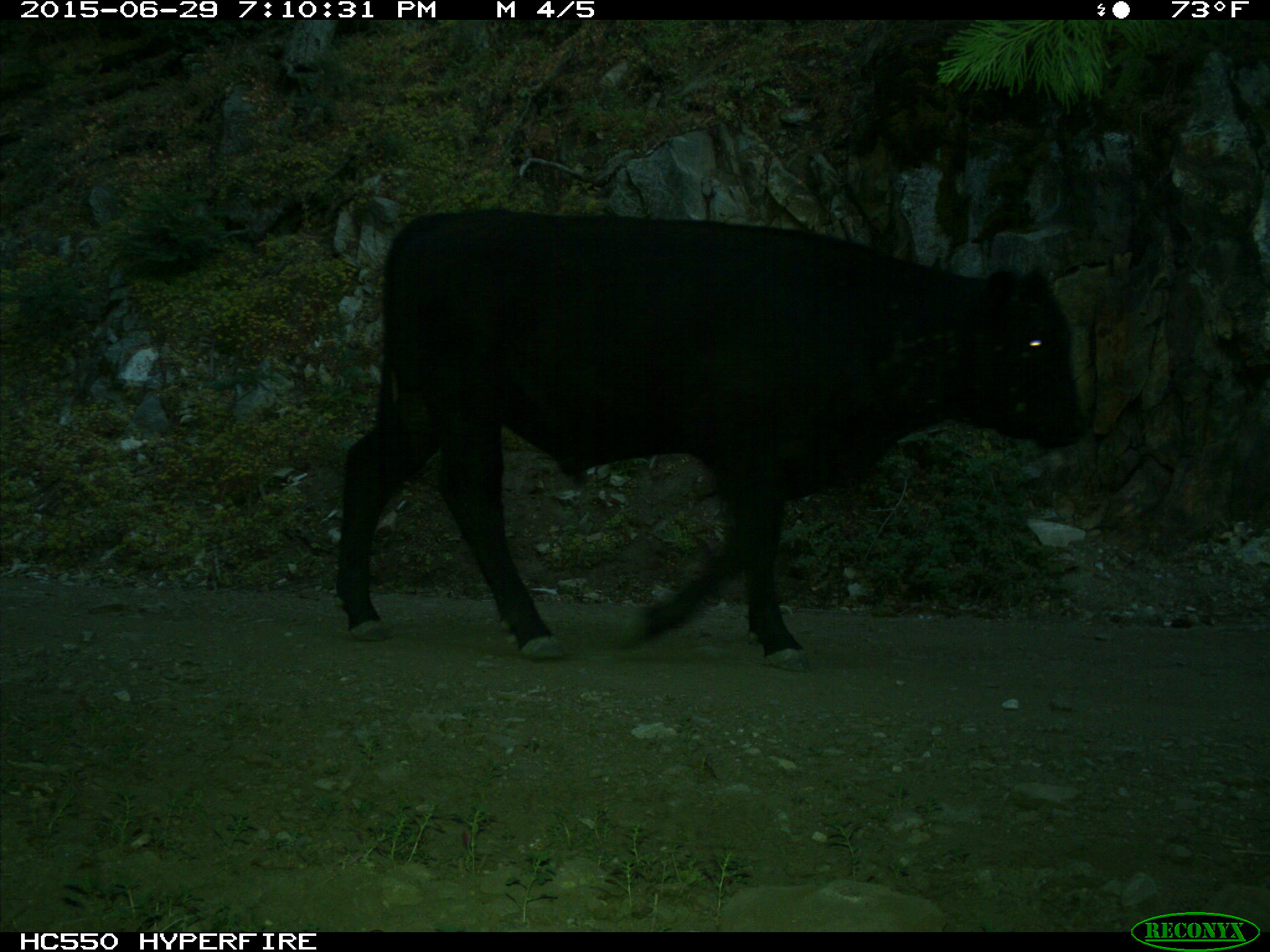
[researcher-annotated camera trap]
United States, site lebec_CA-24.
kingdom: Animalia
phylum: Chordata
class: Mammalia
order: Artiodactyla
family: Bovidae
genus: Bos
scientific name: Bos taurus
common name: domestic cow